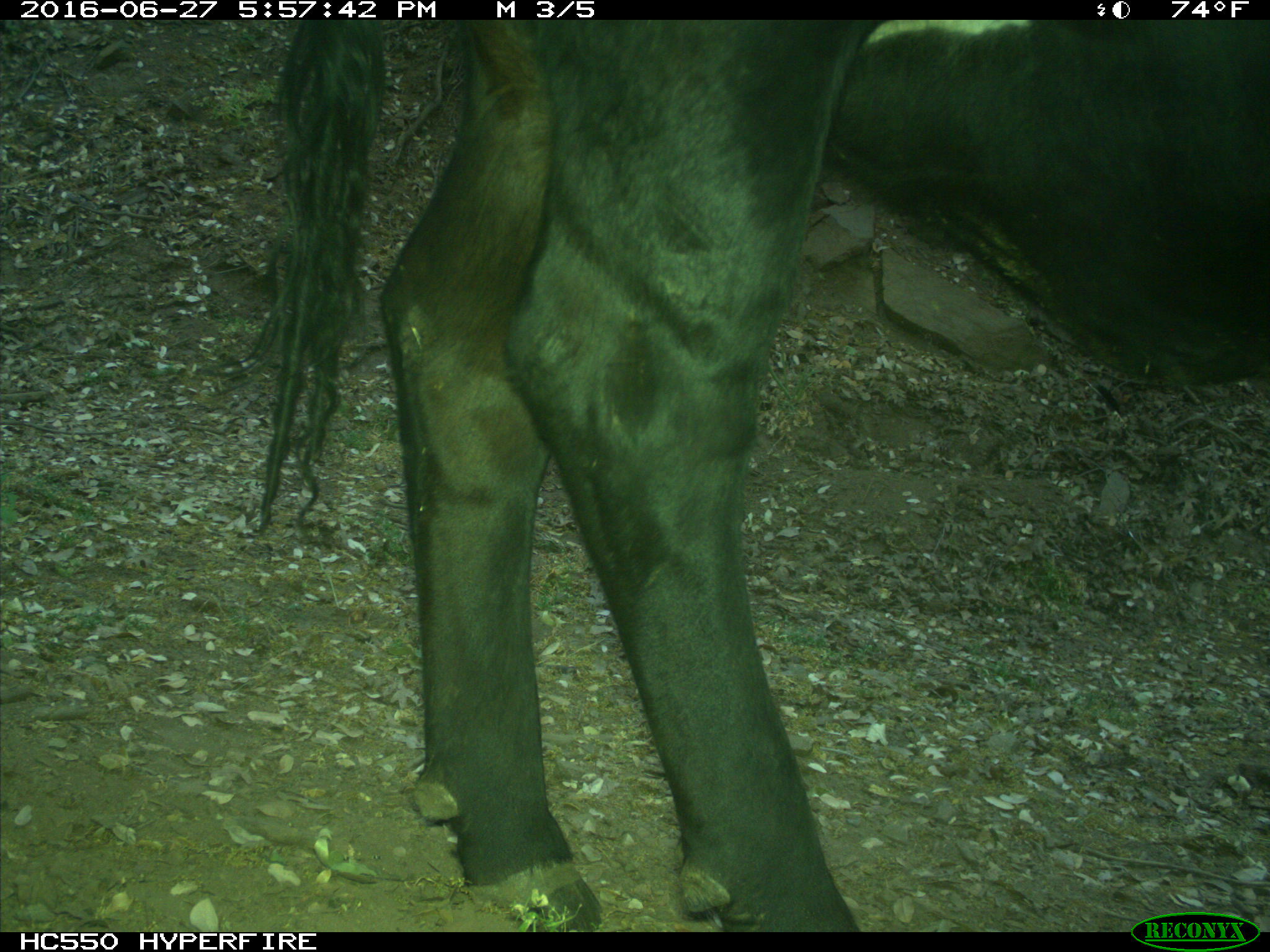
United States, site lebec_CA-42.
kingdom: Animalia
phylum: Chordata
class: Mammalia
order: Artiodactyla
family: Bovidae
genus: Bos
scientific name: Bos taurus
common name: domestic cow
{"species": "Bos taurus (domestic cow)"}